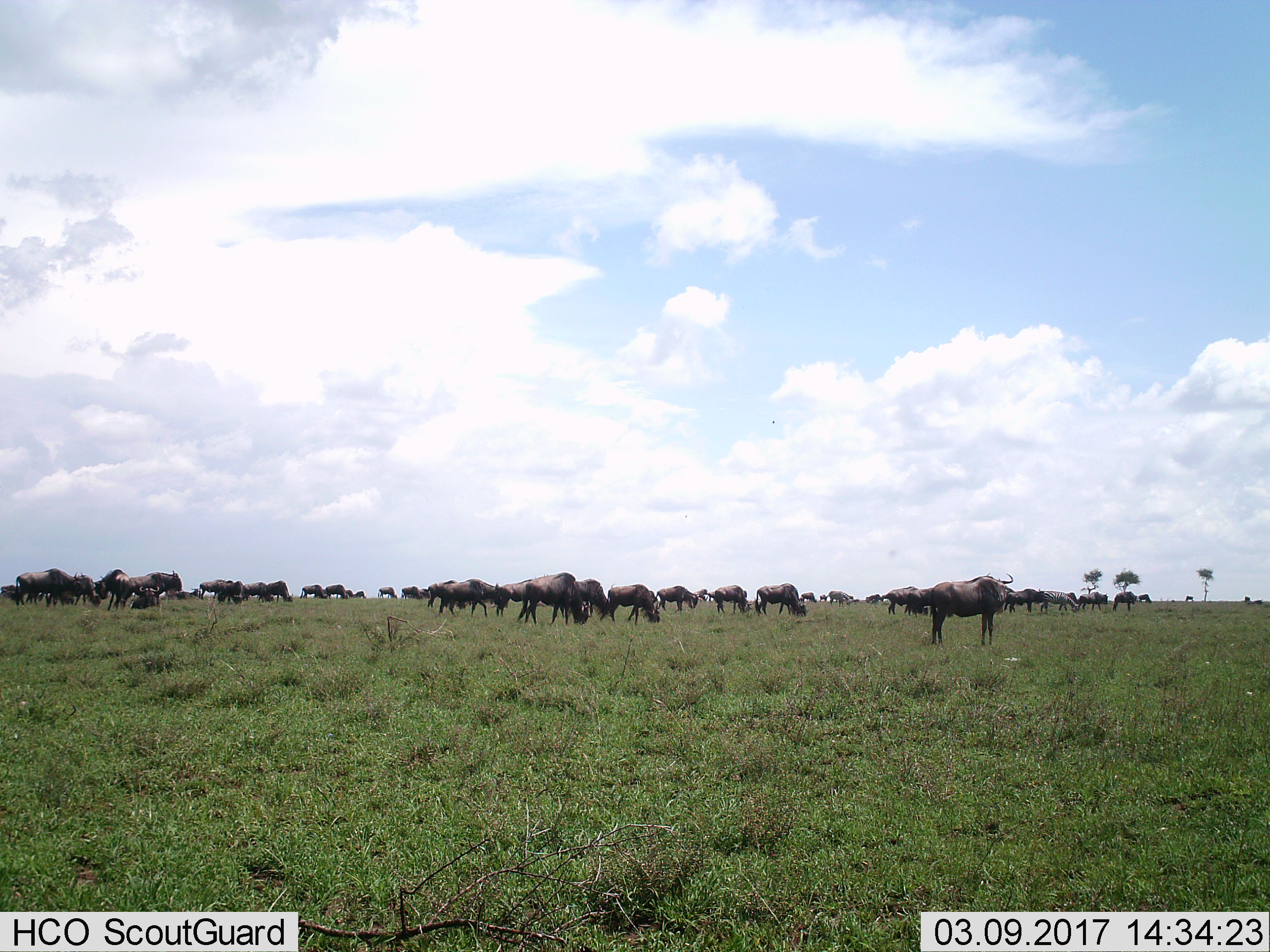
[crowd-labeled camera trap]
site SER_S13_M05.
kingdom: Animalia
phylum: Chordata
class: Mammalia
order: Artiodactyla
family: Bovidae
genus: Connochaetes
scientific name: Connochaetes taurinus taurinus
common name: blue wildebeest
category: wildebeestblue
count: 11-50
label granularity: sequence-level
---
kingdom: Animalia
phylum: Chordata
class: Mammalia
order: Perissodactyla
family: Equidae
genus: Equus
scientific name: Equus quagga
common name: plains zebra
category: zebraplains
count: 2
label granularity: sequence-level